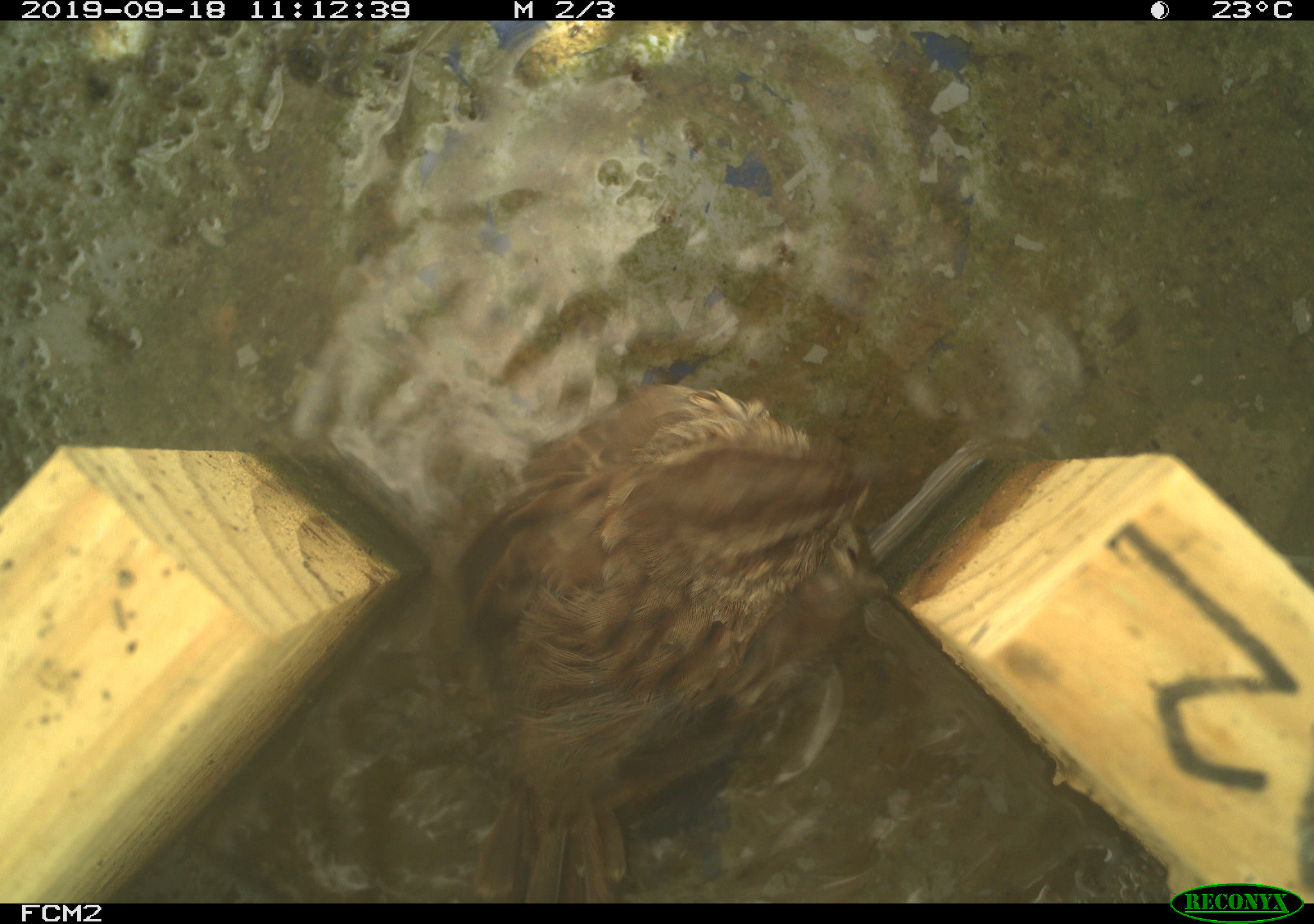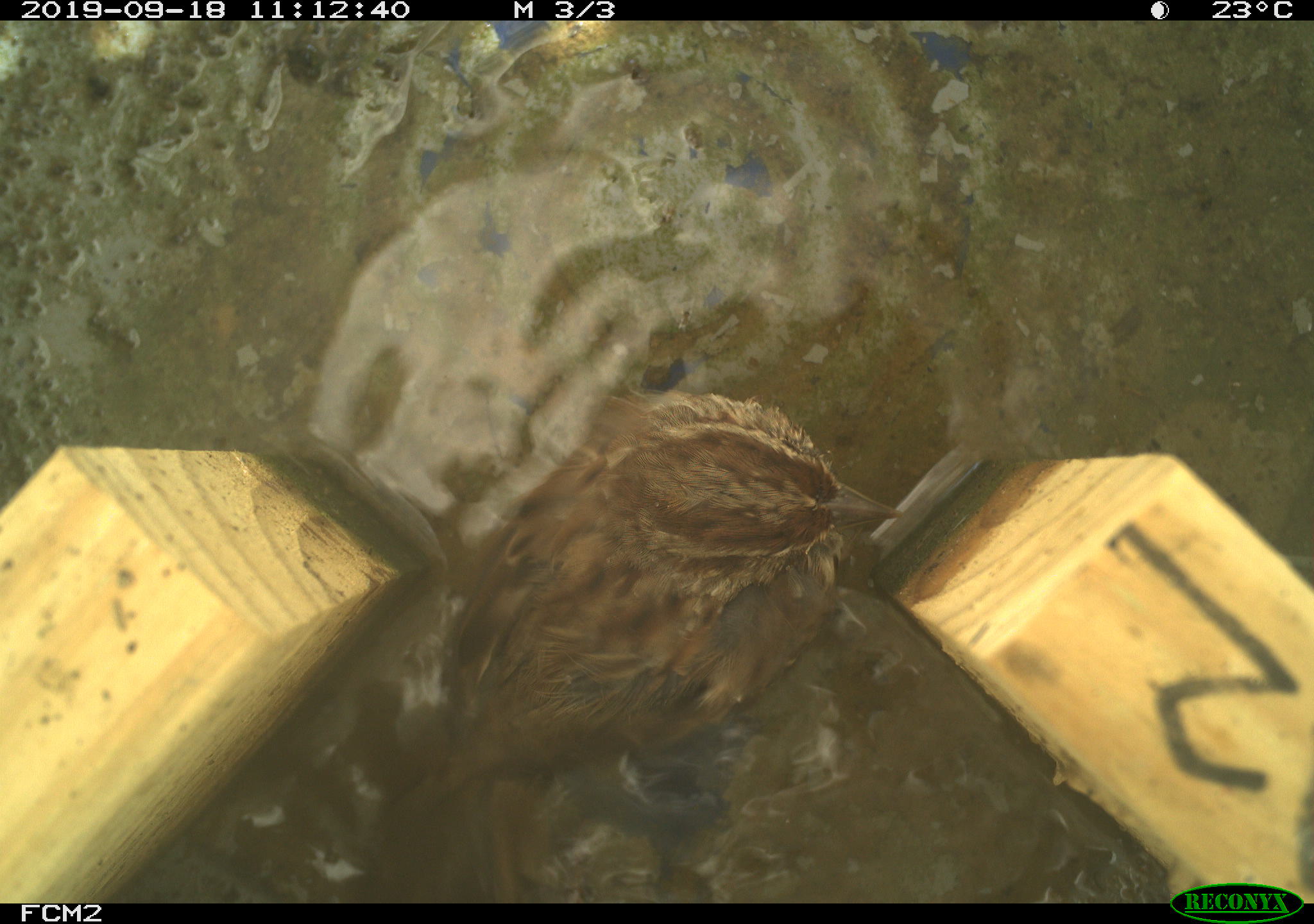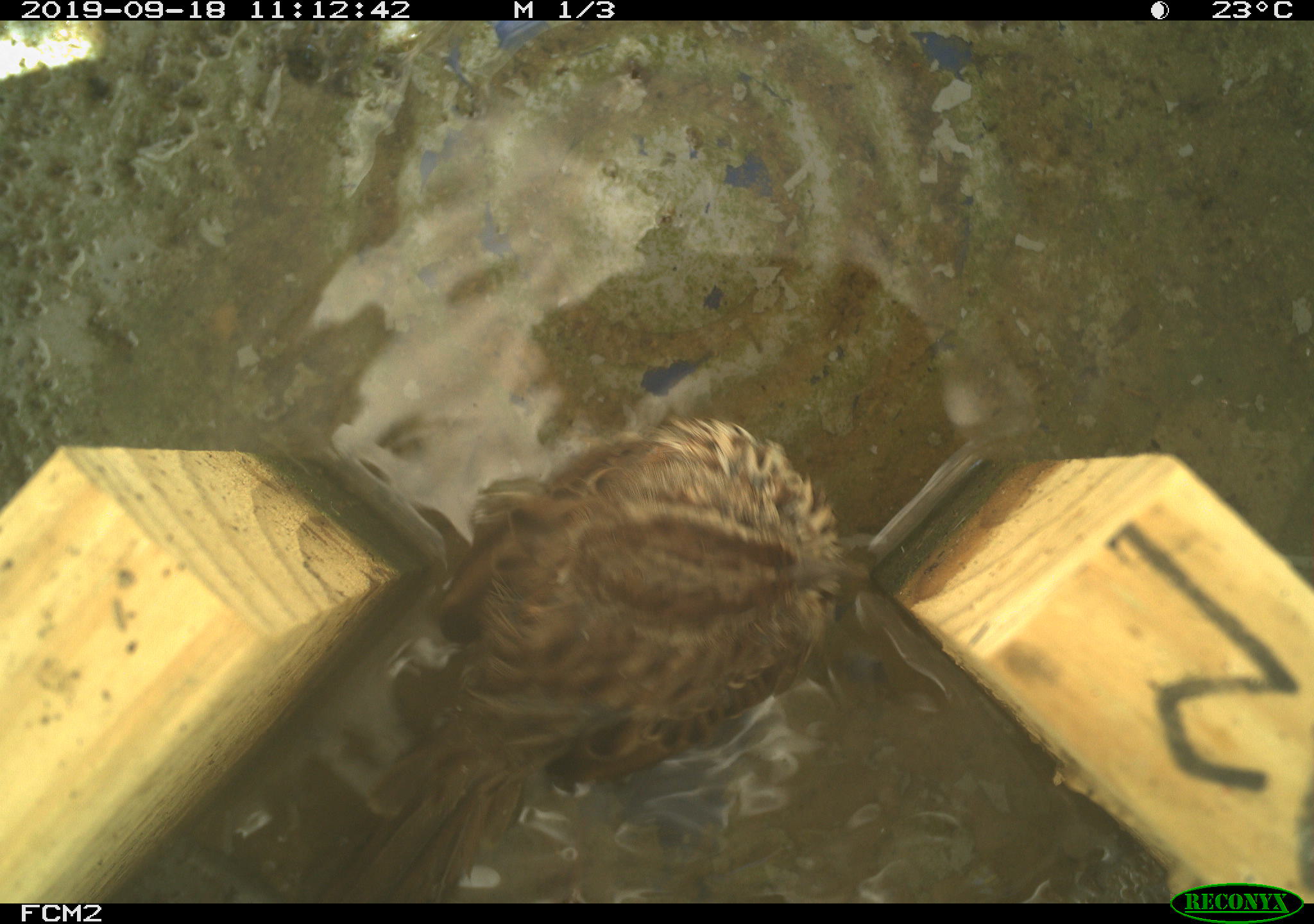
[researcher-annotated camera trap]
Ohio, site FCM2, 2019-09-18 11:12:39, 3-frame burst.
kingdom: Animalia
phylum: Chordata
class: Aves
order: Passeriformes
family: Passerellidae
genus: Melospiza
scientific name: Melospiza melodia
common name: song sparrow